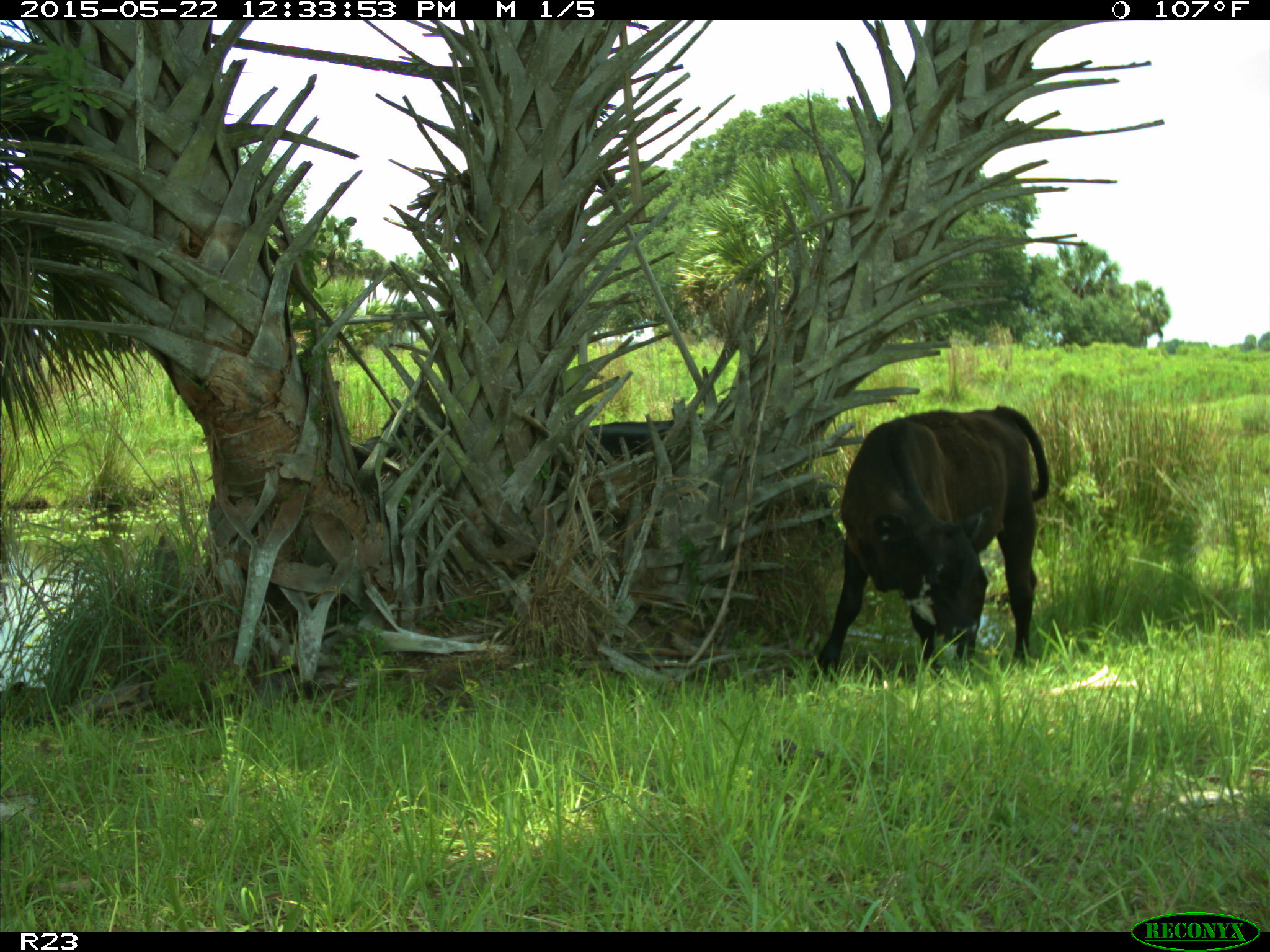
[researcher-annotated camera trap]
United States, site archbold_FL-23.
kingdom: Animalia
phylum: Chordata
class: Mammalia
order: Artiodactyla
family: Bovidae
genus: Bos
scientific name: Bos taurus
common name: domestic cow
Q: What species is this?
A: Bos taurus (domestic cow).